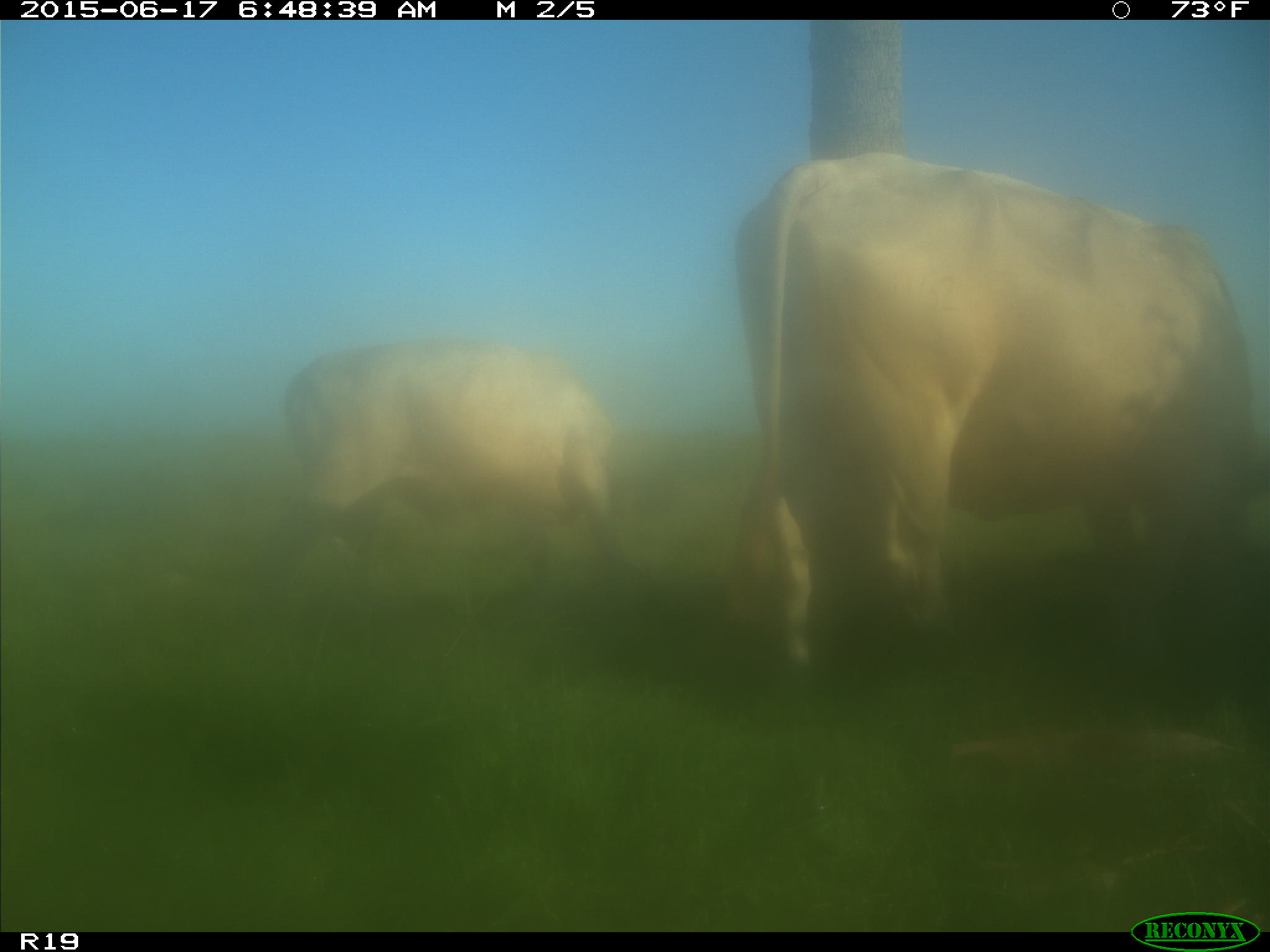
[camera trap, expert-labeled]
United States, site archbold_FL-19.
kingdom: Animalia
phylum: Chordata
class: Mammalia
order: Artiodactyla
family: Bovidae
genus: Bos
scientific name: Bos taurus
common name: domestic cow